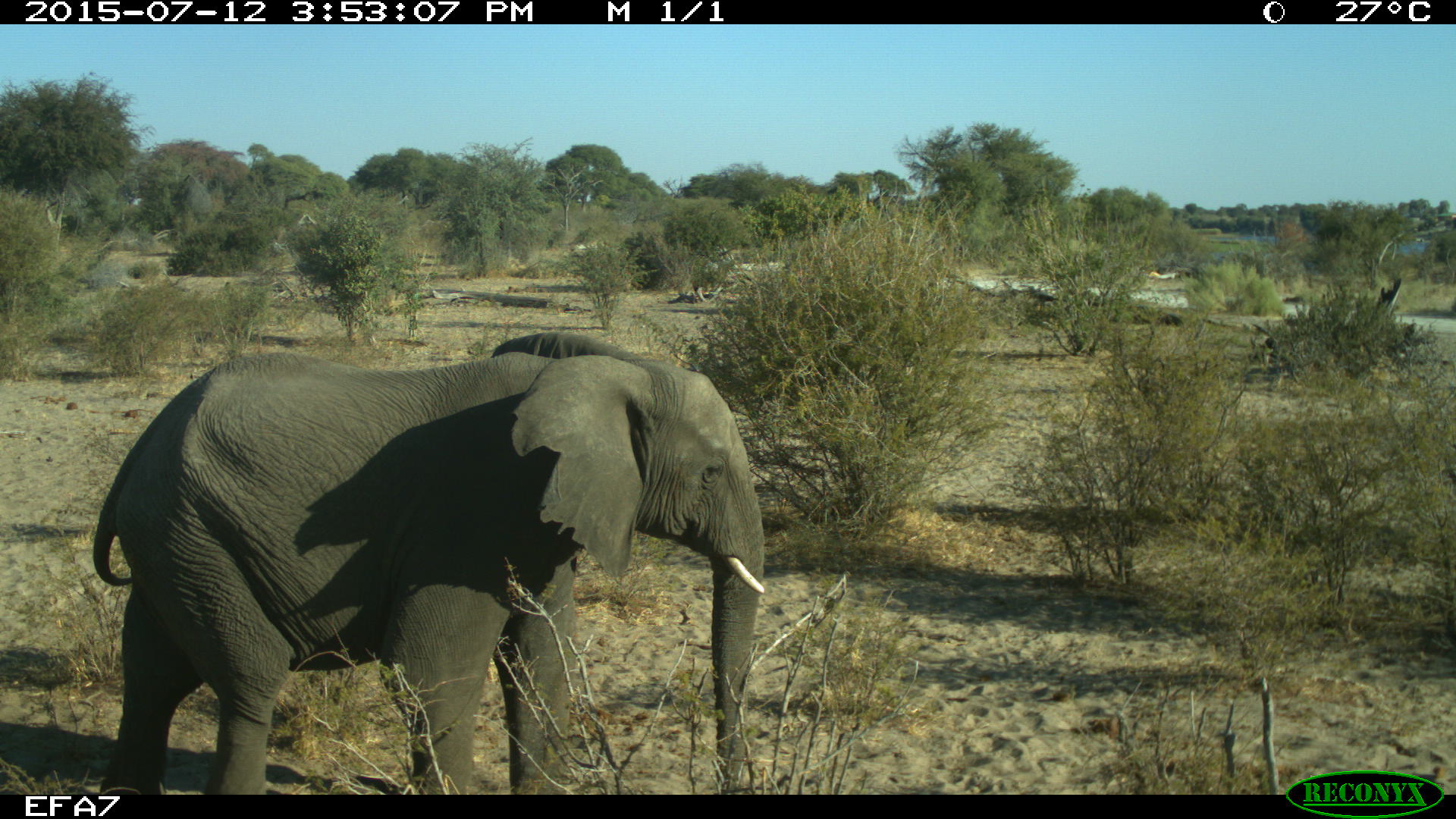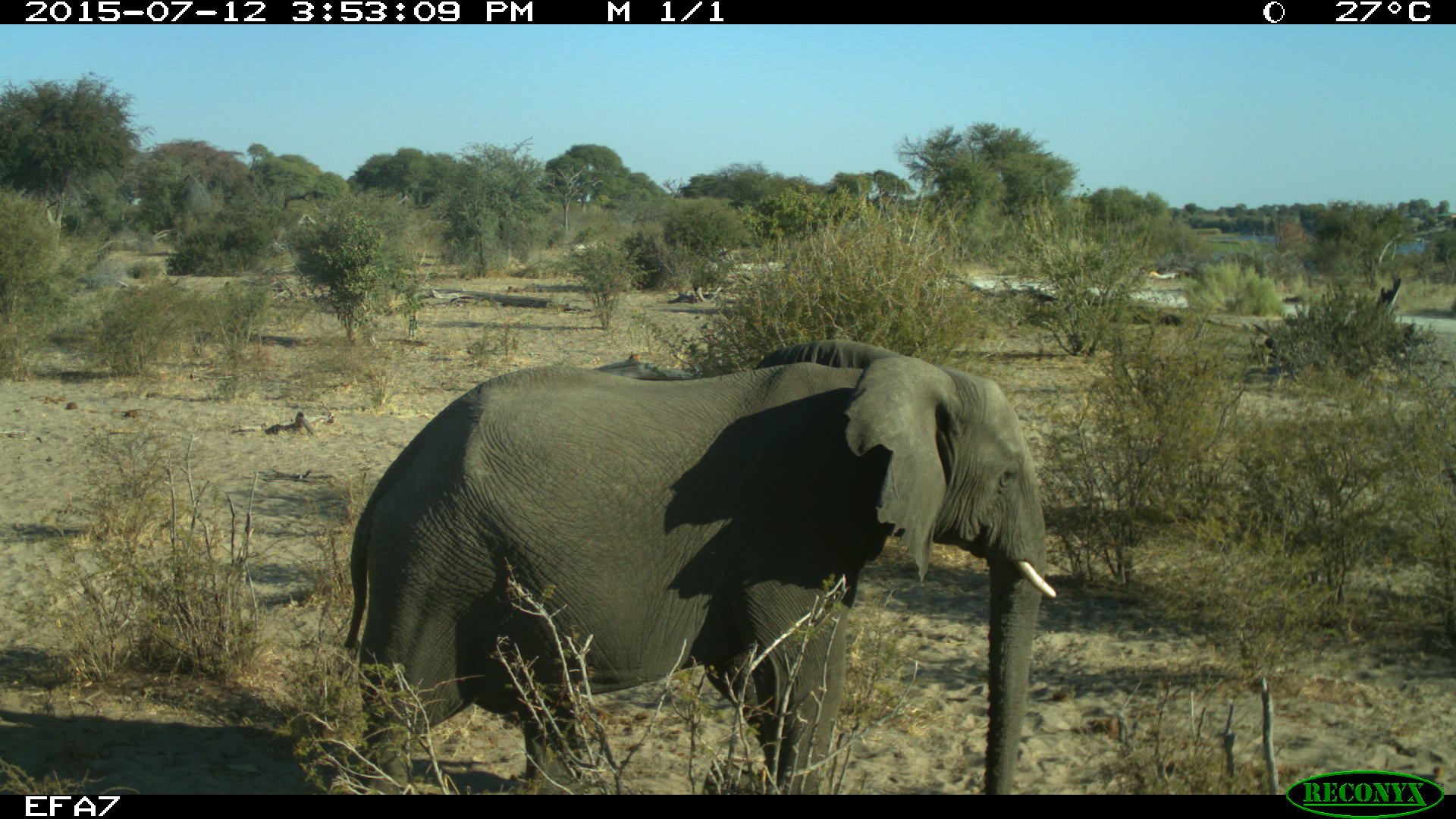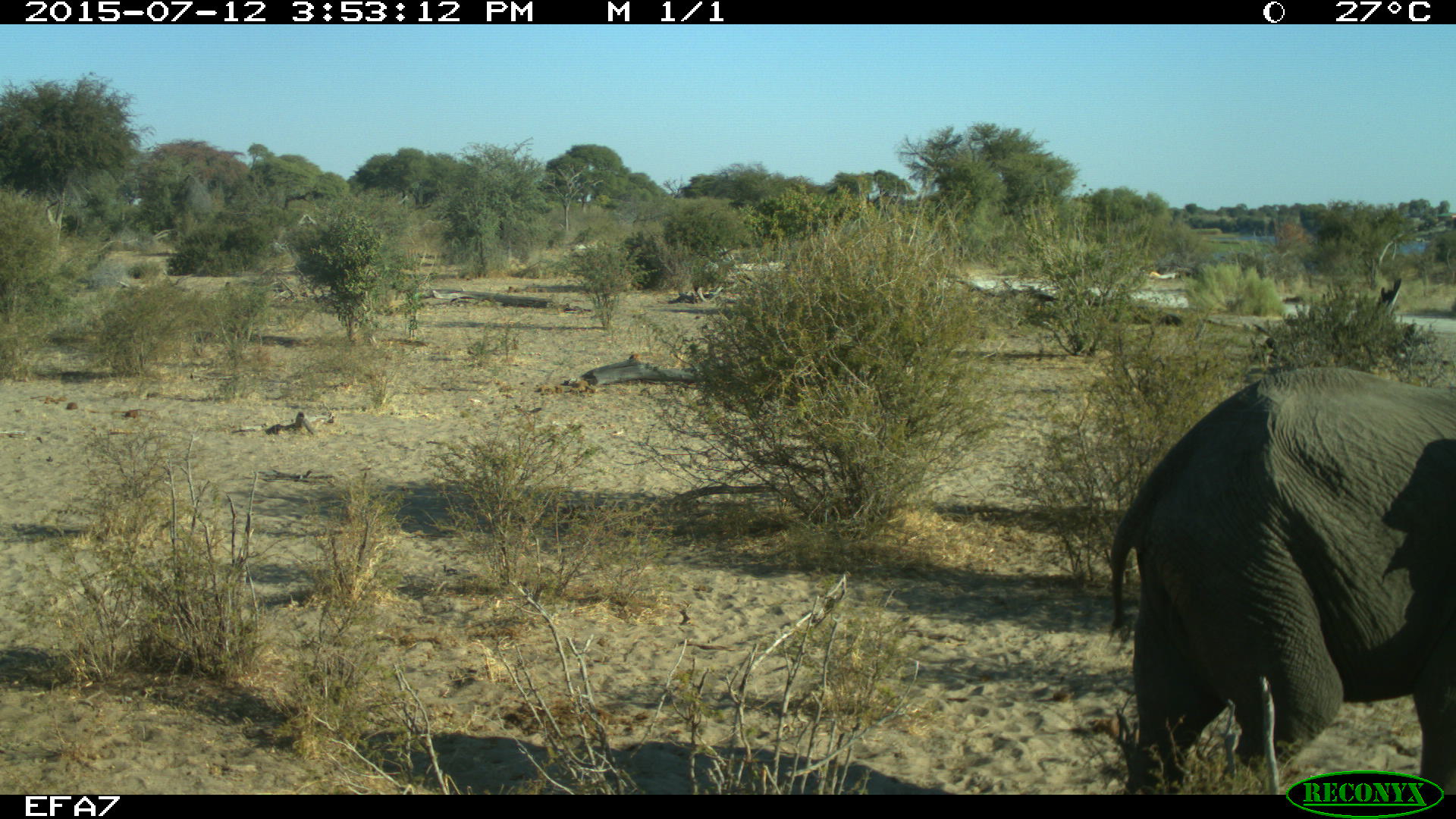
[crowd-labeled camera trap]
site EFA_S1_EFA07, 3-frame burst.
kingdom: Animalia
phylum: Chordata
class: Mammalia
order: Proboscidea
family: Elephantidae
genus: Loxodonta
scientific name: Loxodonta africana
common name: african bush elephant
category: elephant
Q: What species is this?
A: Elephant (african bush elephant) (Loxodonta africana).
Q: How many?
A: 1.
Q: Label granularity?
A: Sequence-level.